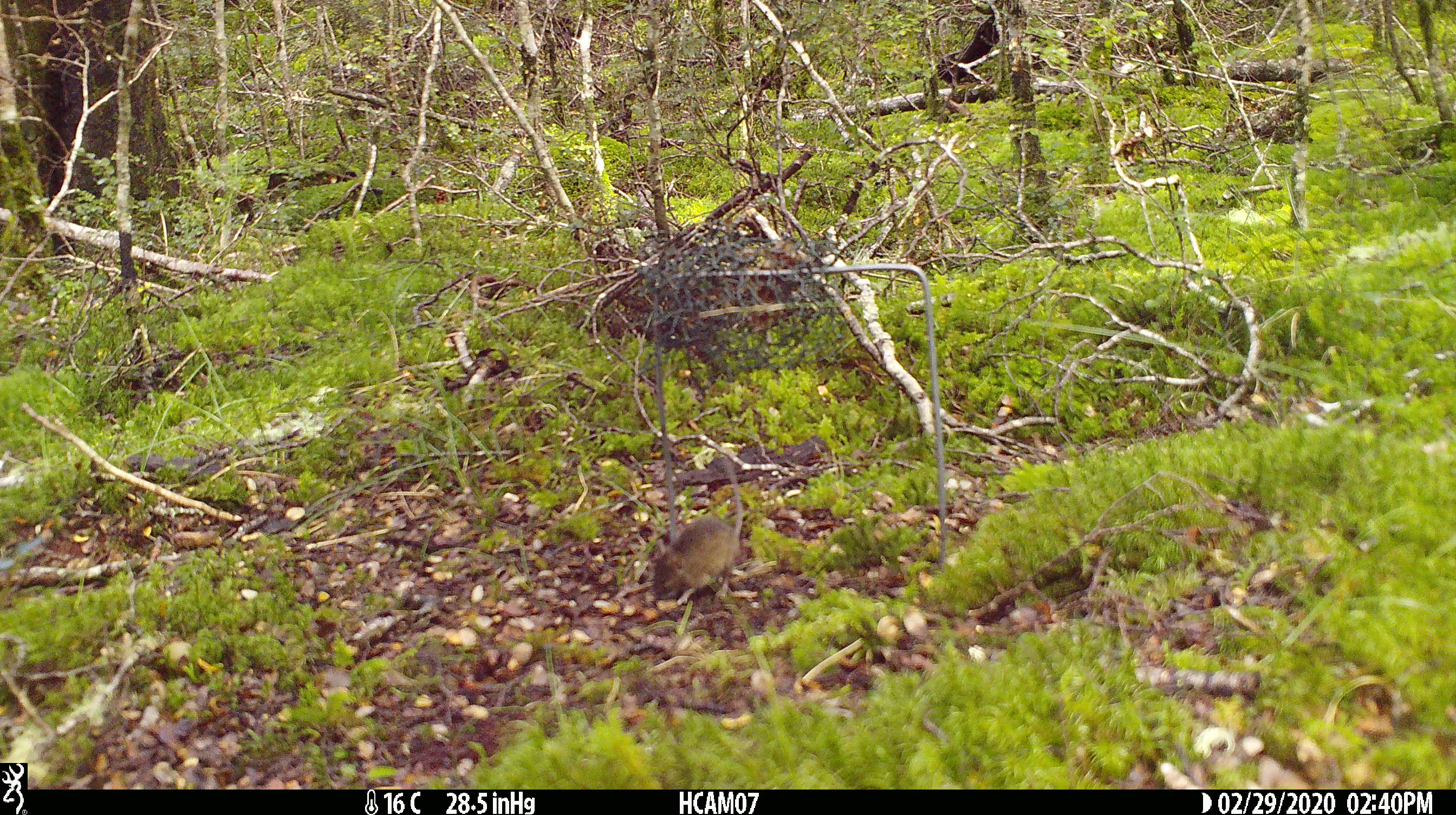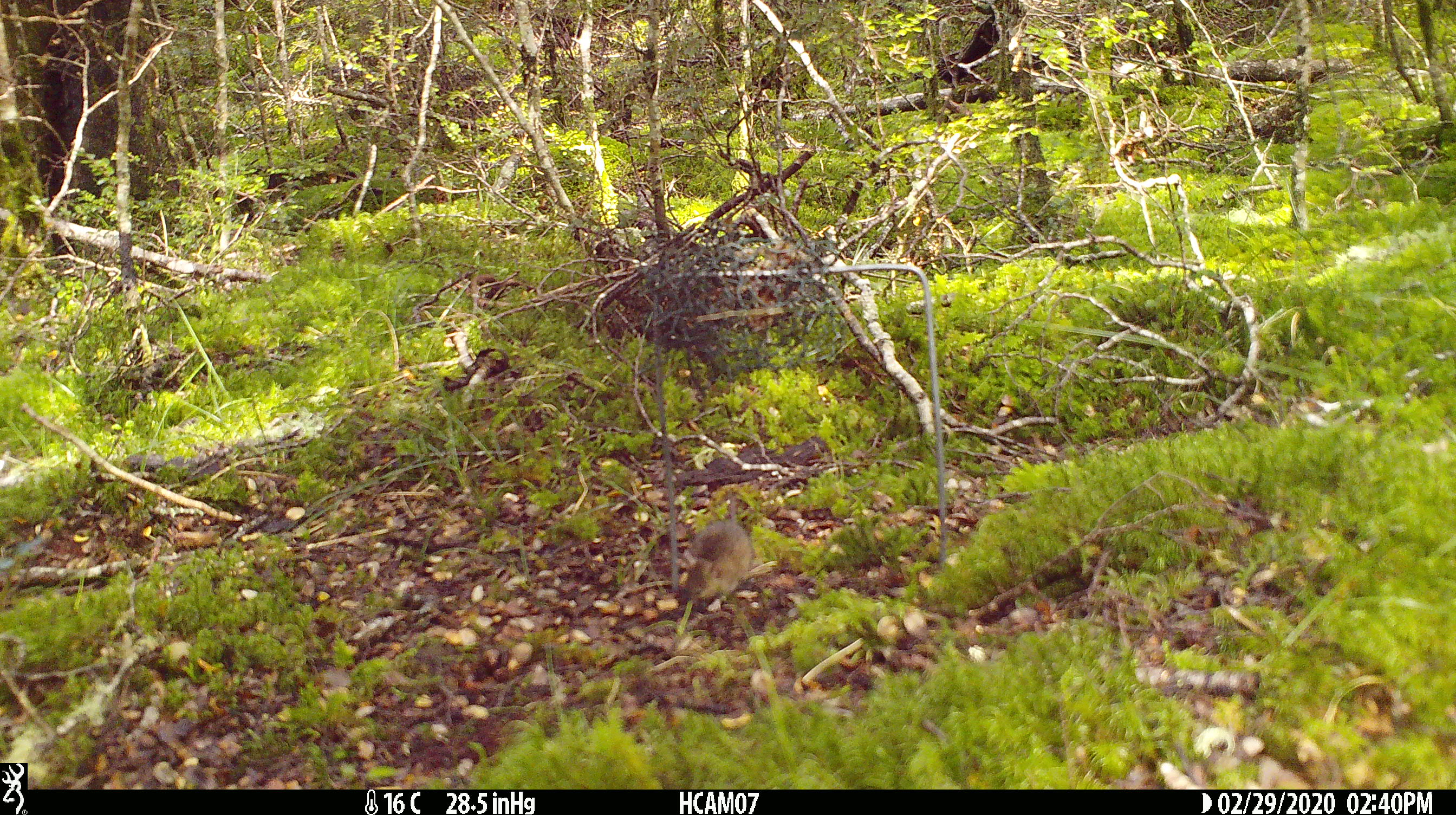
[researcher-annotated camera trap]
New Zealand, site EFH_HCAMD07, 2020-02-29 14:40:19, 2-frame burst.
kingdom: Animalia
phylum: Chordata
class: Mammalia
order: Rodentia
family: Muridae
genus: Mus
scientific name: Mus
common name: mouse